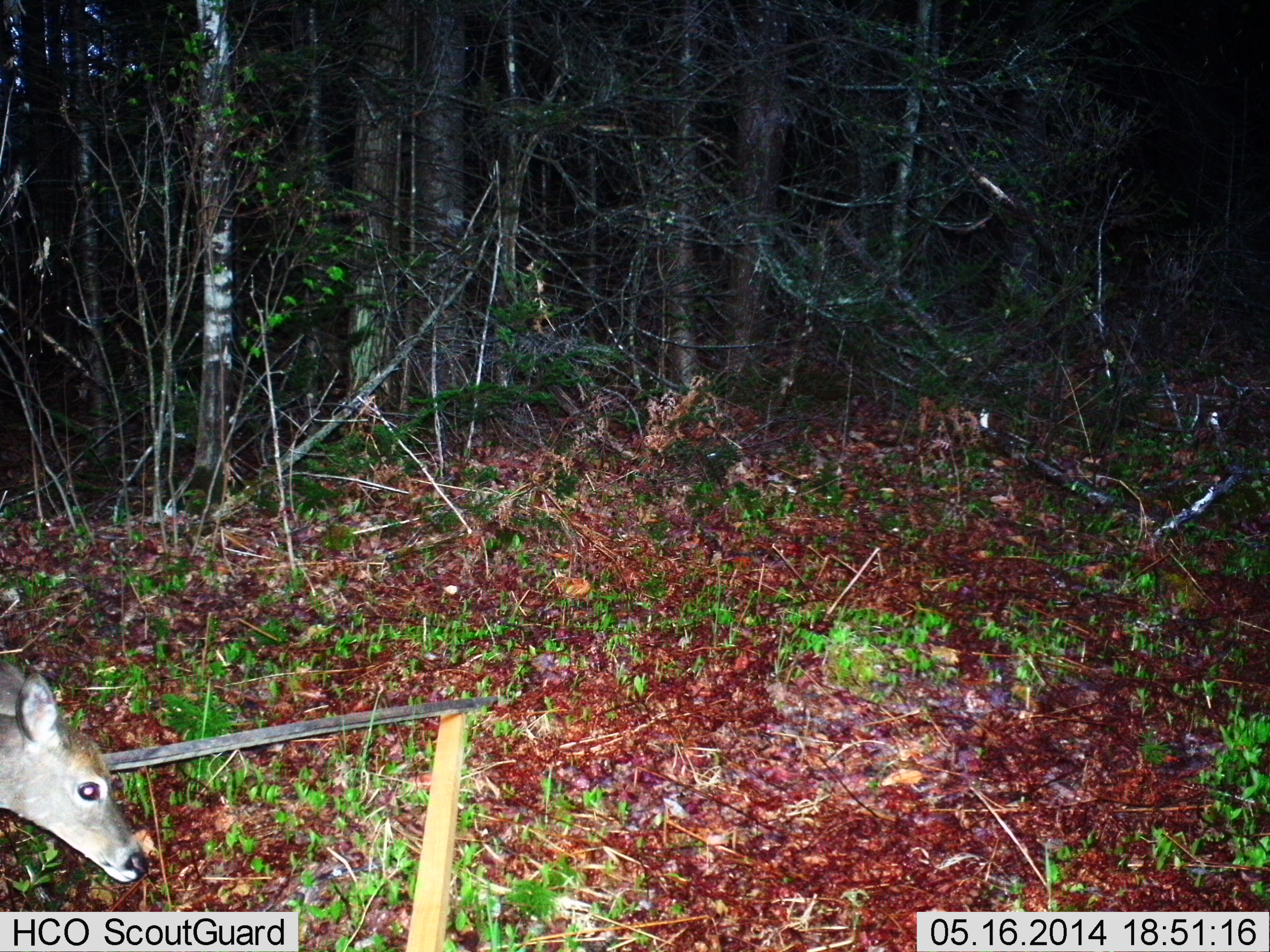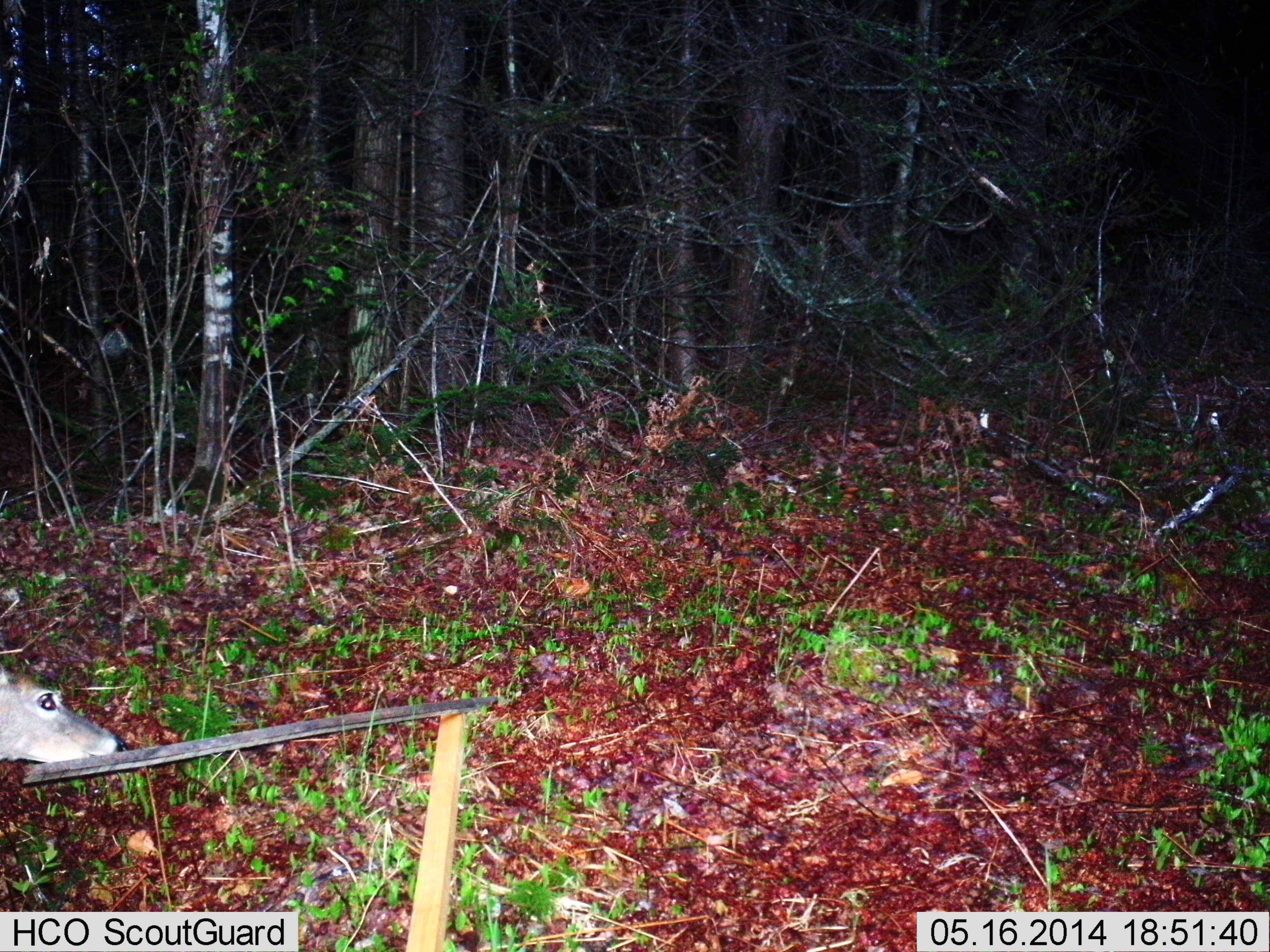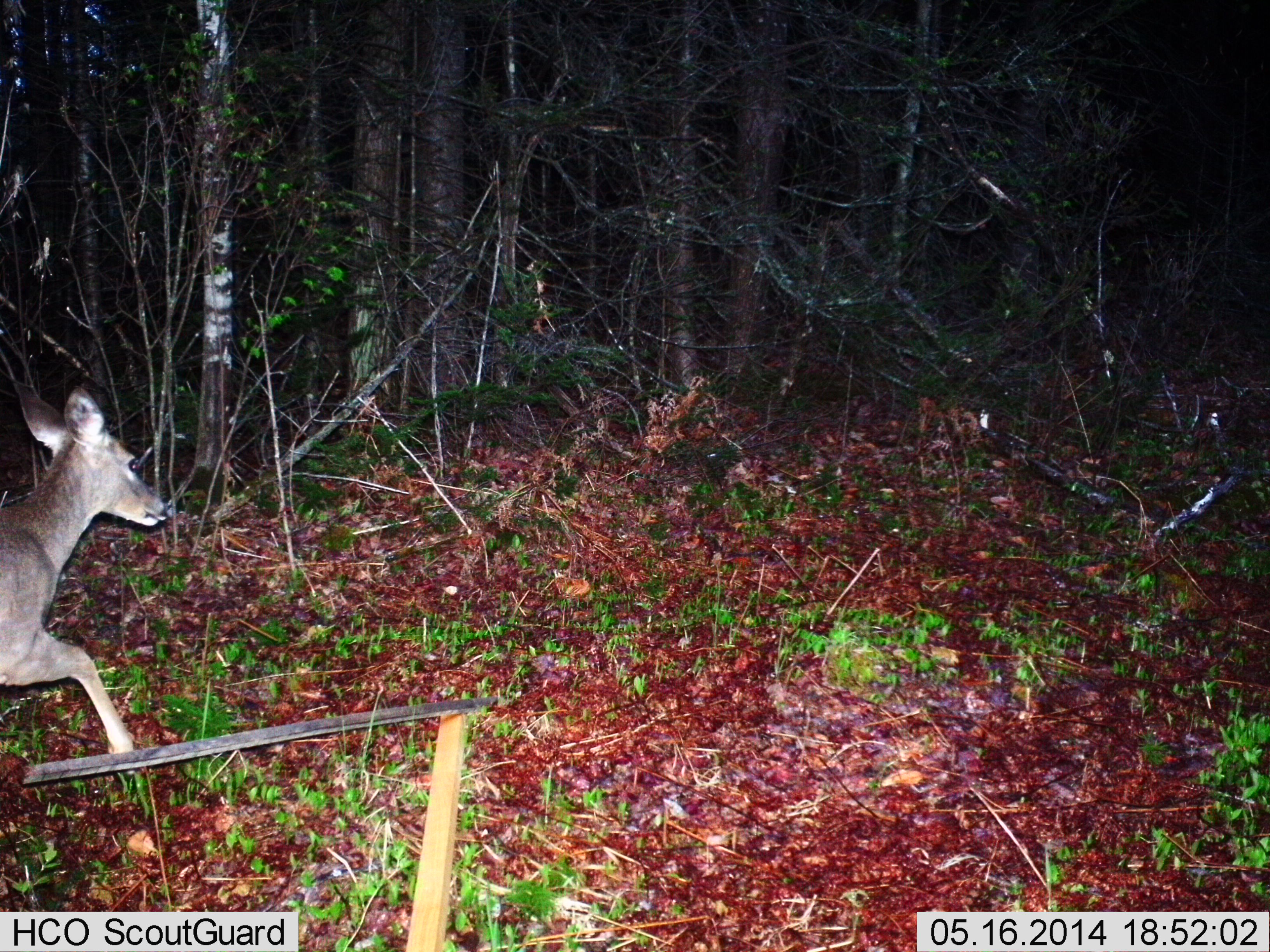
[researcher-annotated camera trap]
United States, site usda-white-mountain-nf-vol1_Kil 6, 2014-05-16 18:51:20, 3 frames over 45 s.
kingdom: Animalia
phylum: Chordata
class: Mammalia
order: Artiodactyla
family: Cervidae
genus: Odocoileus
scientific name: Odocoileus virginianus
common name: white-tailed deer